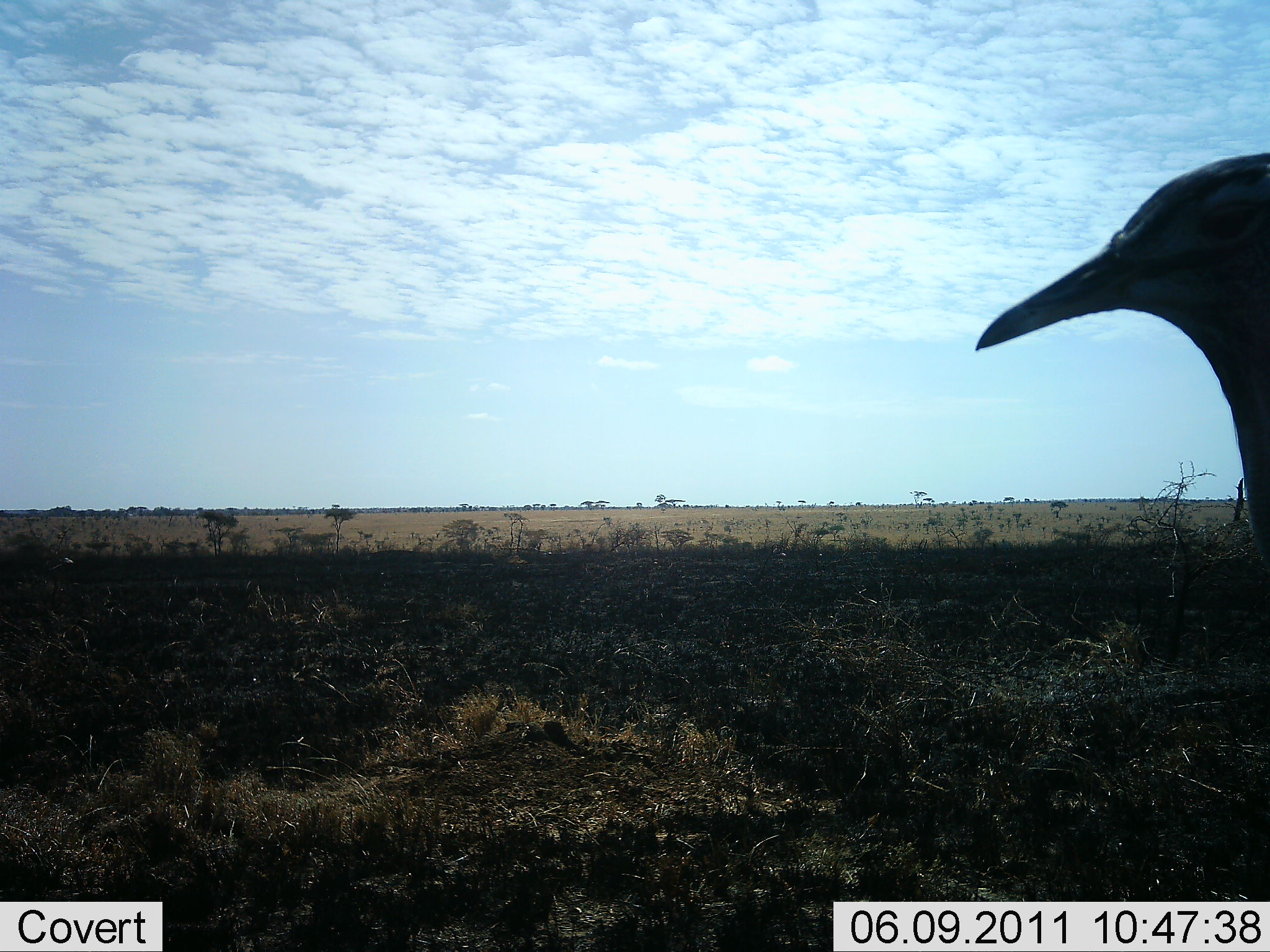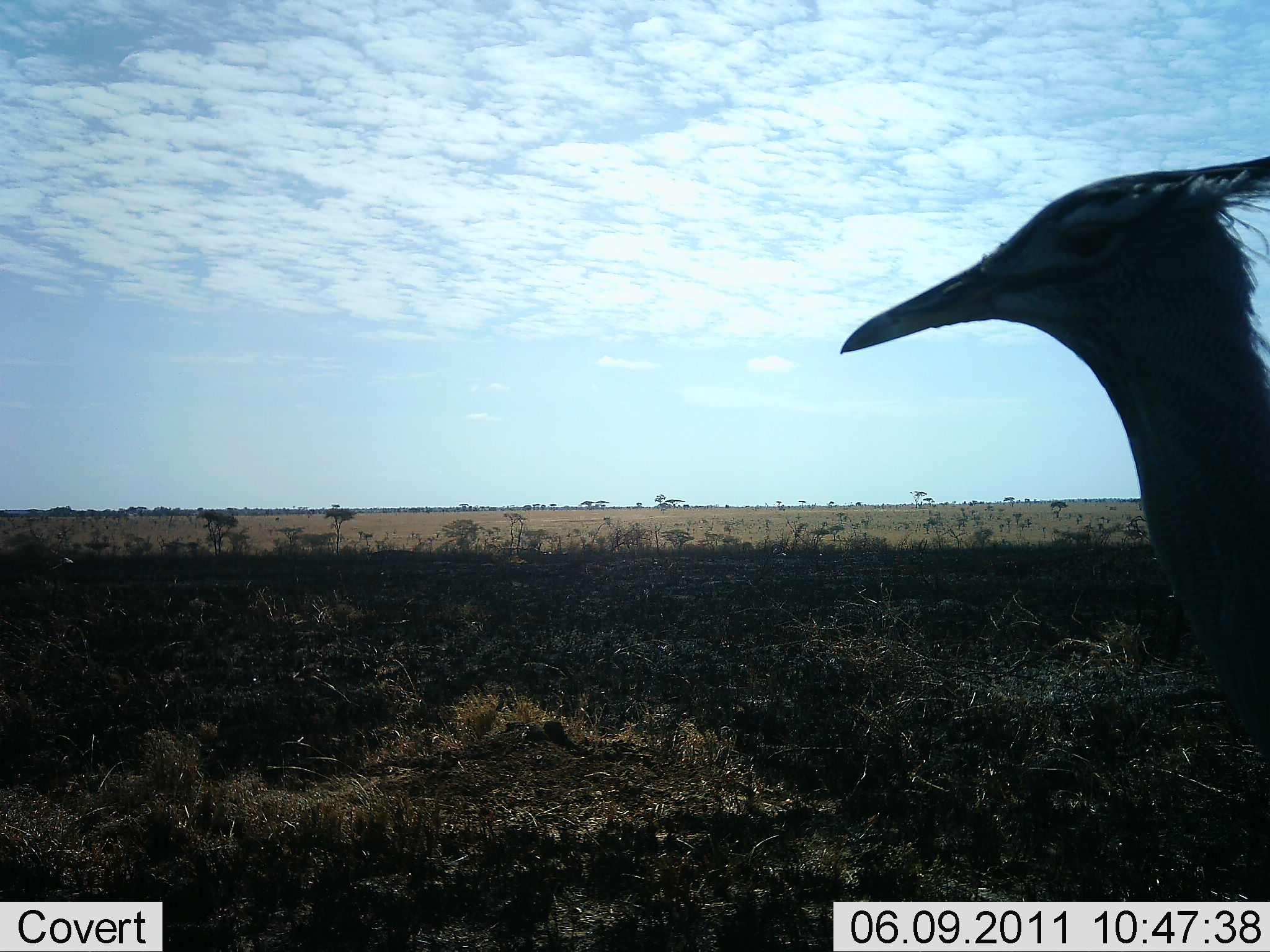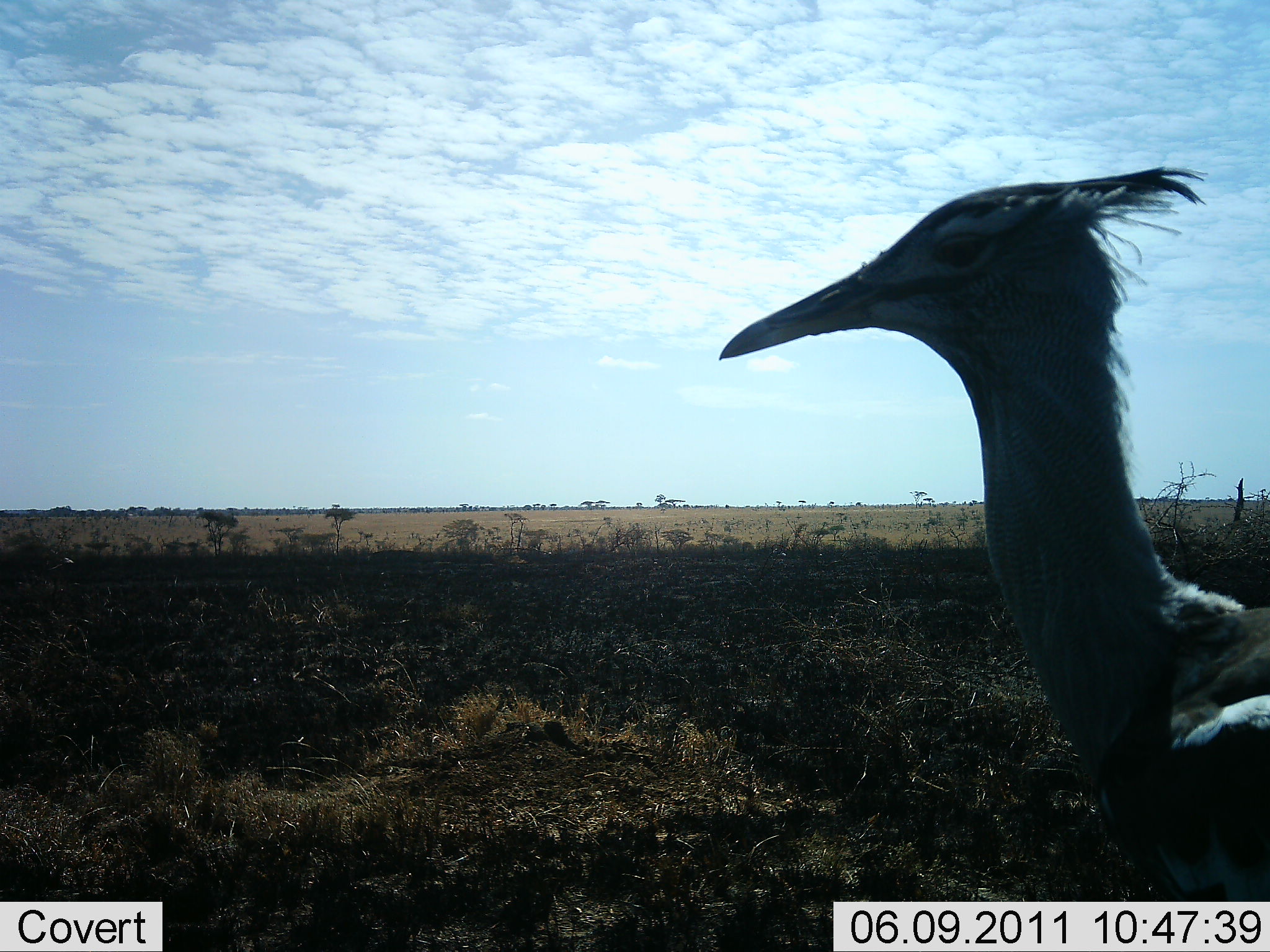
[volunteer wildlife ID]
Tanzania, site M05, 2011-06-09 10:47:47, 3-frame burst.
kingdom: Animalia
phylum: Chordata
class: Aves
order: Otidiformes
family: Otididae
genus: Ardeotis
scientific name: Ardeotis kori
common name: kori bustard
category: koribustard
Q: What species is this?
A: Koribustard (kori bustard) (Ardeotis kori).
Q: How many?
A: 1.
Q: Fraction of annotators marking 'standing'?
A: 15%.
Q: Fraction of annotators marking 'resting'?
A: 0%.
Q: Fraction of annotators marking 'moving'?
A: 85%.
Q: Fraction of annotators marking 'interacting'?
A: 0%.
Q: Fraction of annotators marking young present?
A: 0%.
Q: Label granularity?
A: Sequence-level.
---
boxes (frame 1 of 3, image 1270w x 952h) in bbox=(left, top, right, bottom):
animal: bbox=(972, 148, 1270, 623)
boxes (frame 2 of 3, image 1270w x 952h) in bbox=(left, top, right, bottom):
animal: bbox=(837, 151, 1270, 772)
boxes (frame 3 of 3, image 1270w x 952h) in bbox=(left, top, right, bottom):
animal: bbox=(719, 158, 1270, 901)